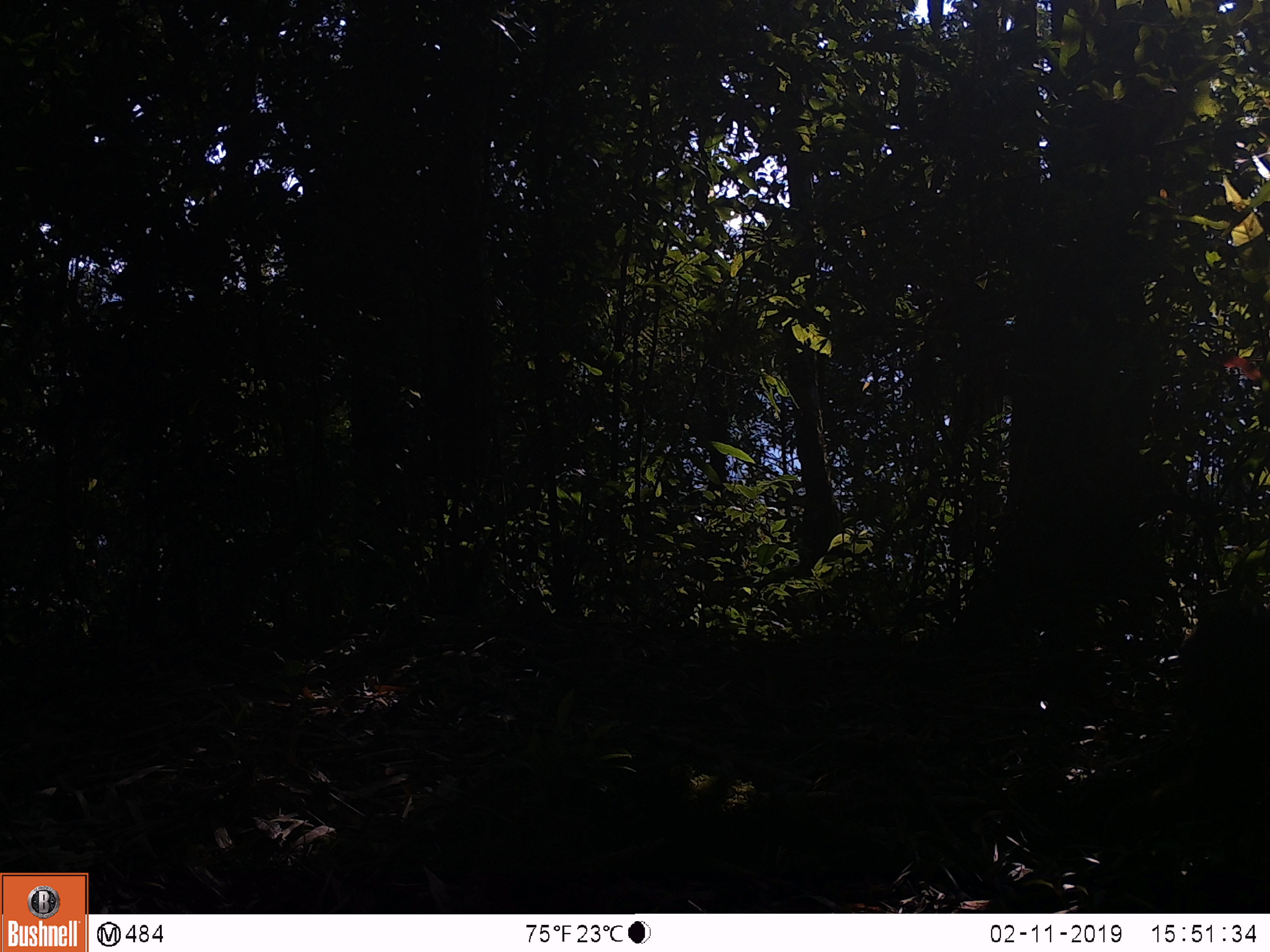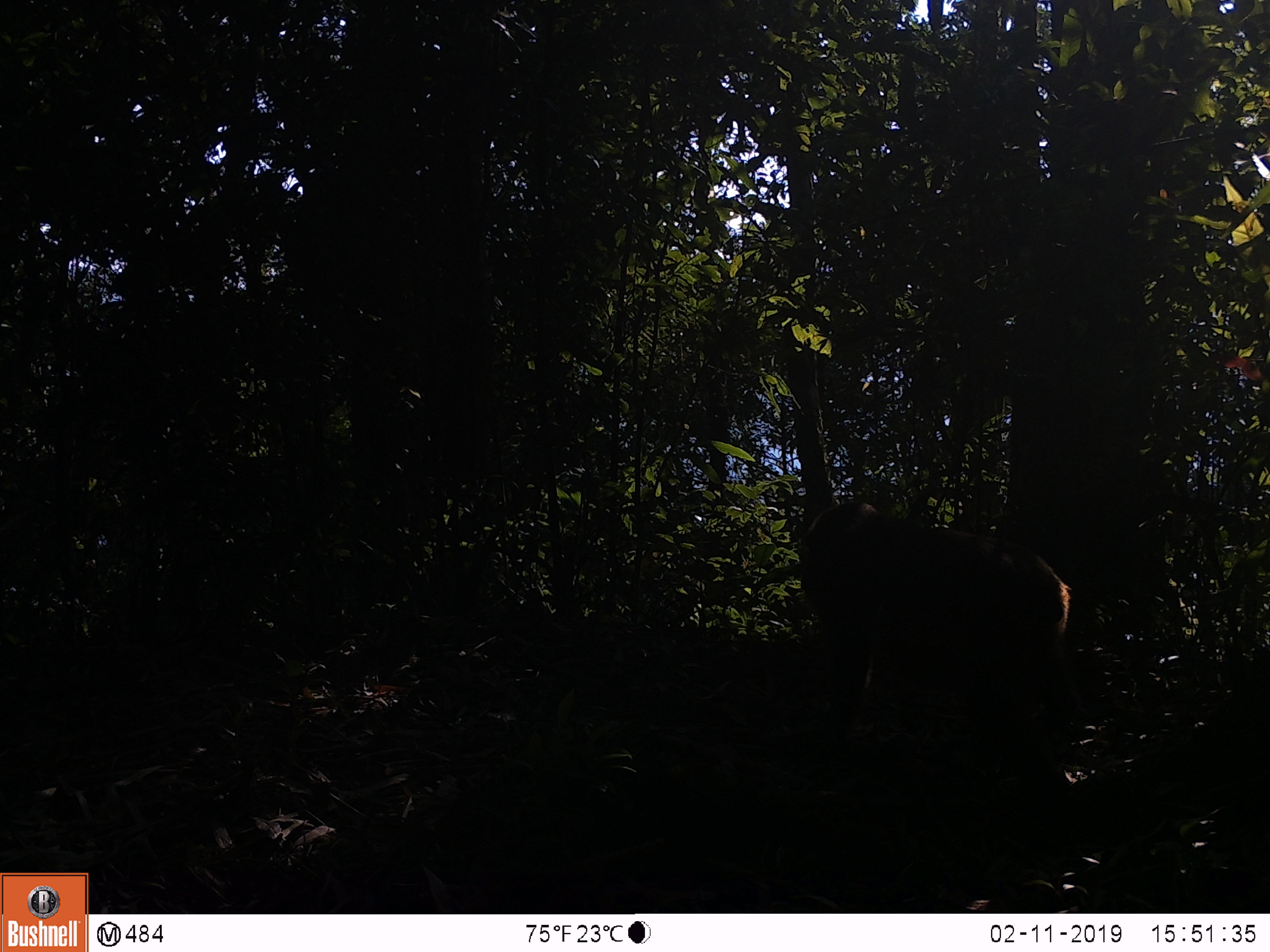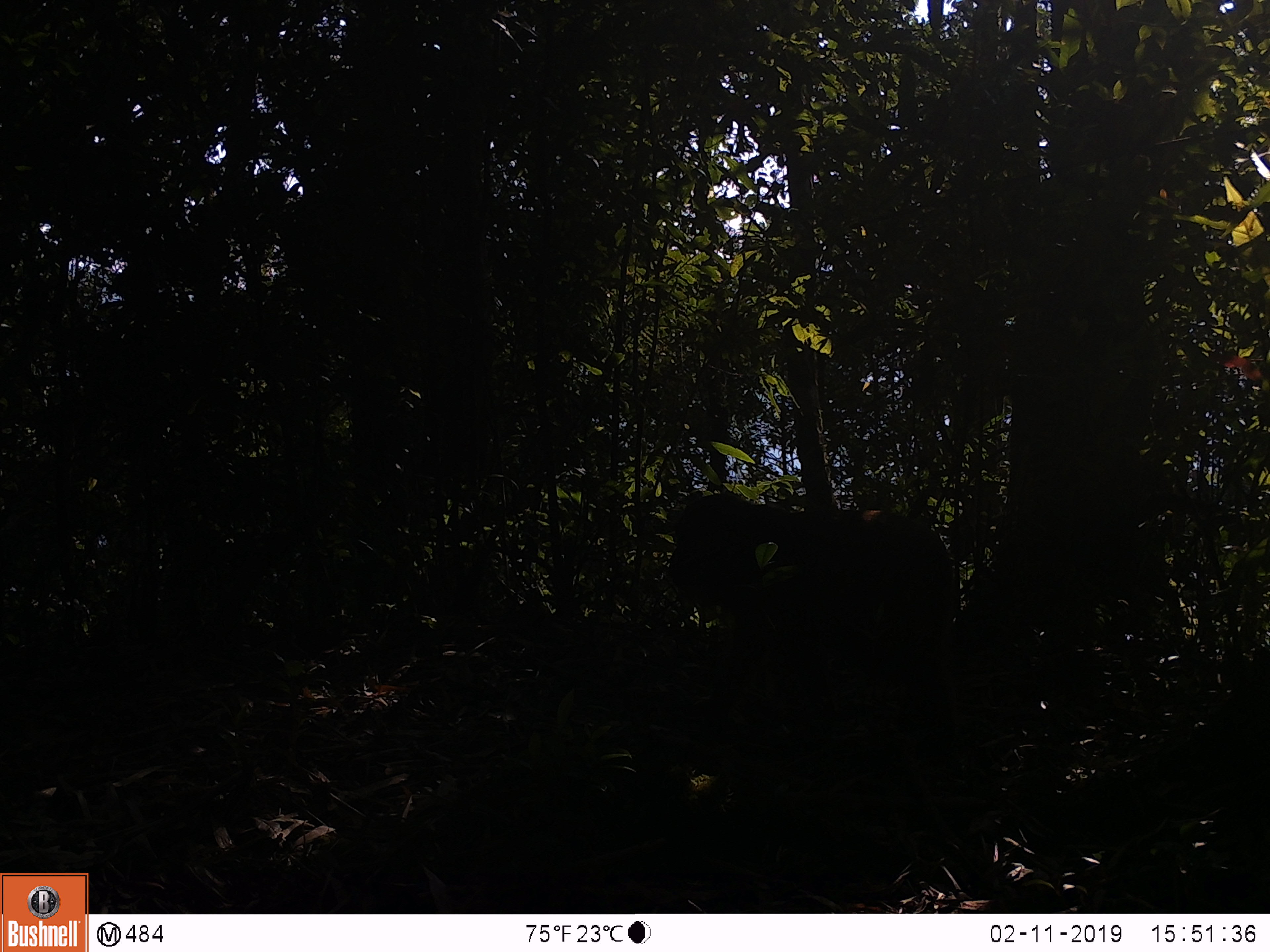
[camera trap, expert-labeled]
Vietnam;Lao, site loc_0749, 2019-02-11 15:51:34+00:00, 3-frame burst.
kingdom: Animalia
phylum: Chordata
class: Mammalia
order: Primates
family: Cercopithecidae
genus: Macaca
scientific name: Macaca arctoides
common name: stump-tailed macaque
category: stump tailed macaque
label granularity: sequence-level